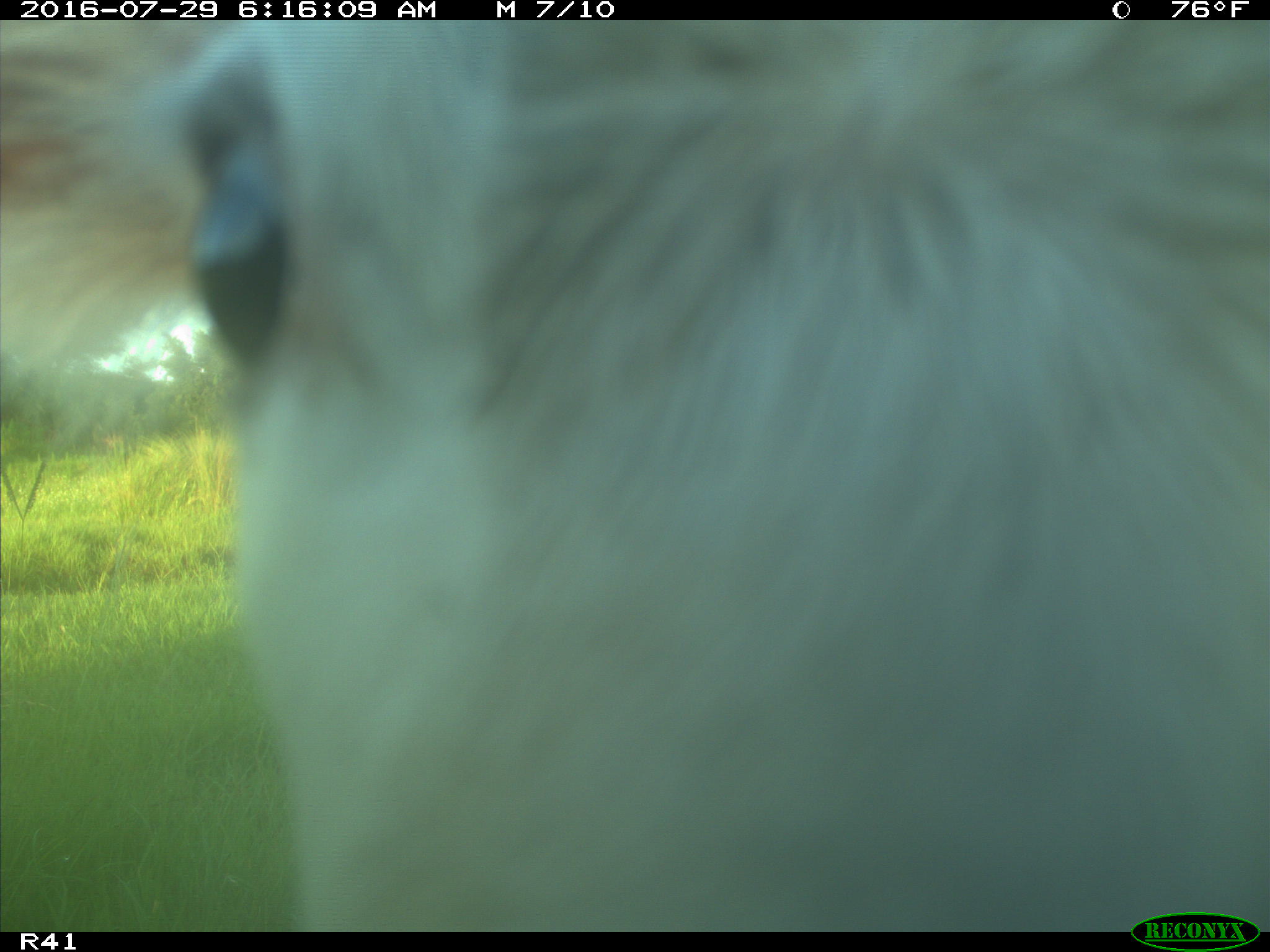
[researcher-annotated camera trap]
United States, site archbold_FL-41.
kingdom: Animalia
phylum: Chordata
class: Mammalia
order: Artiodactyla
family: Bovidae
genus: Bos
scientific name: Bos taurus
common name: domestic cow